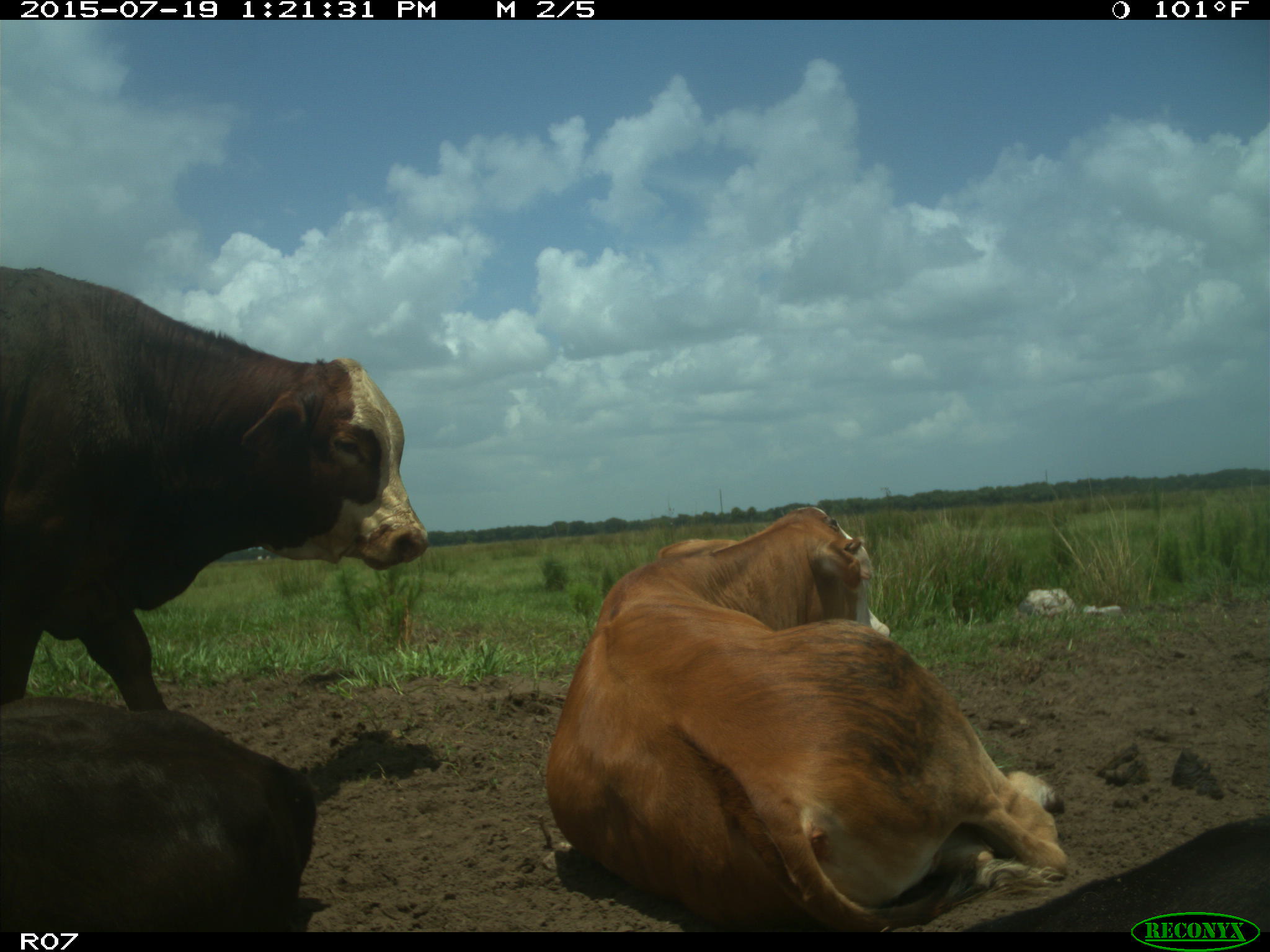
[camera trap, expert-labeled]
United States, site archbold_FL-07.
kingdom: Animalia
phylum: Chordata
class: Mammalia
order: Artiodactyla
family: Bovidae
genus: Bos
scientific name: Bos taurus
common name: domestic cow